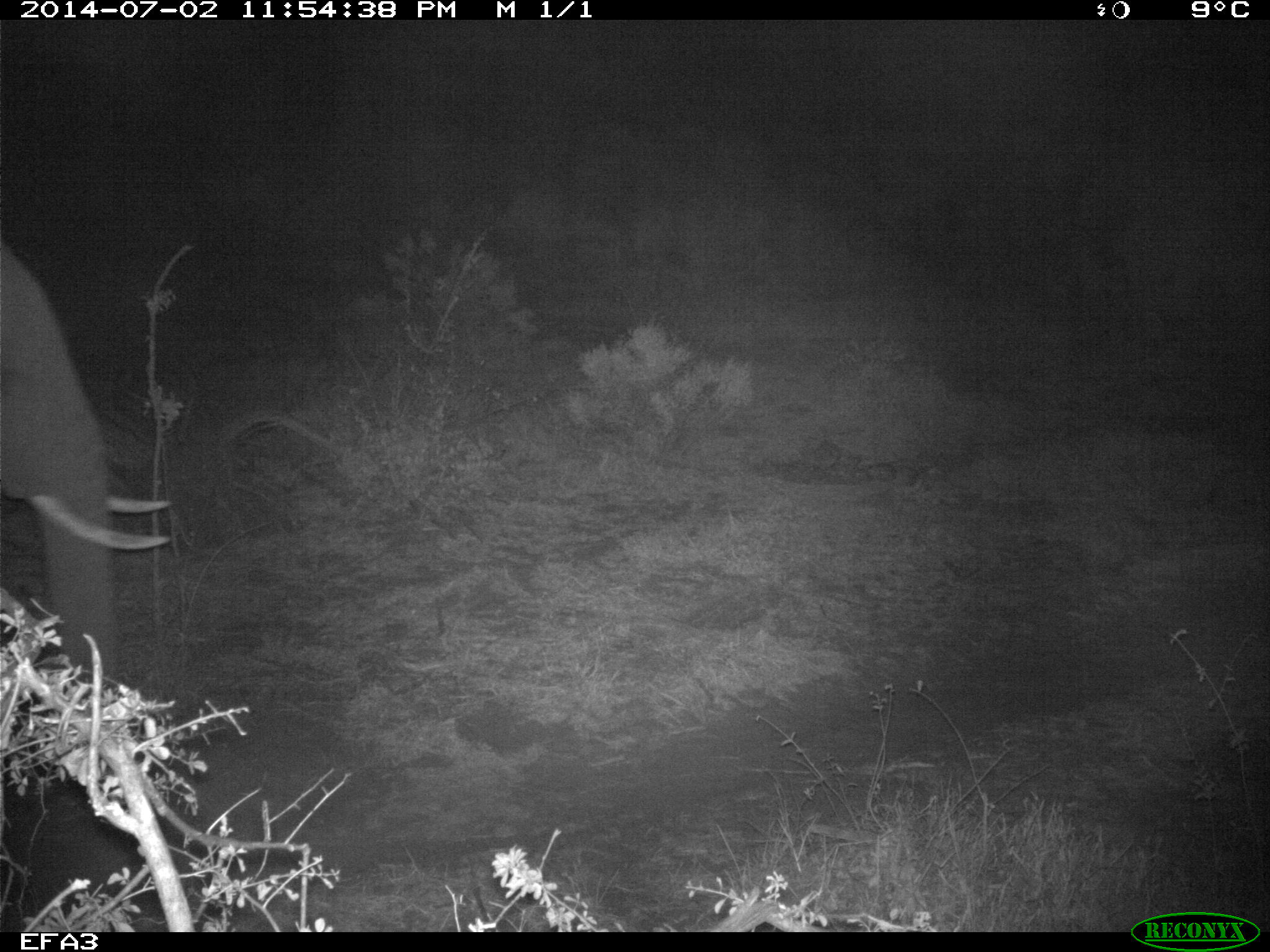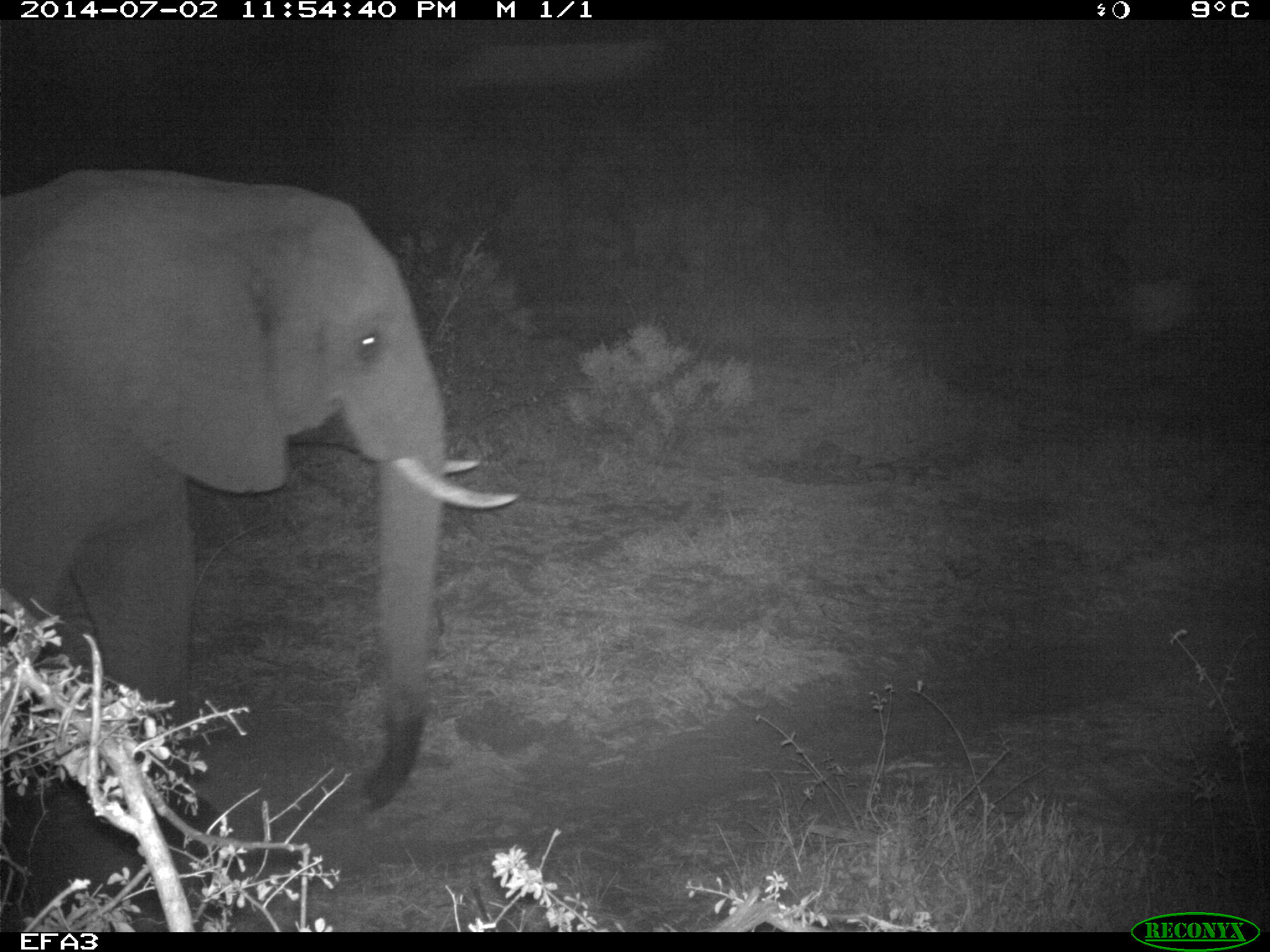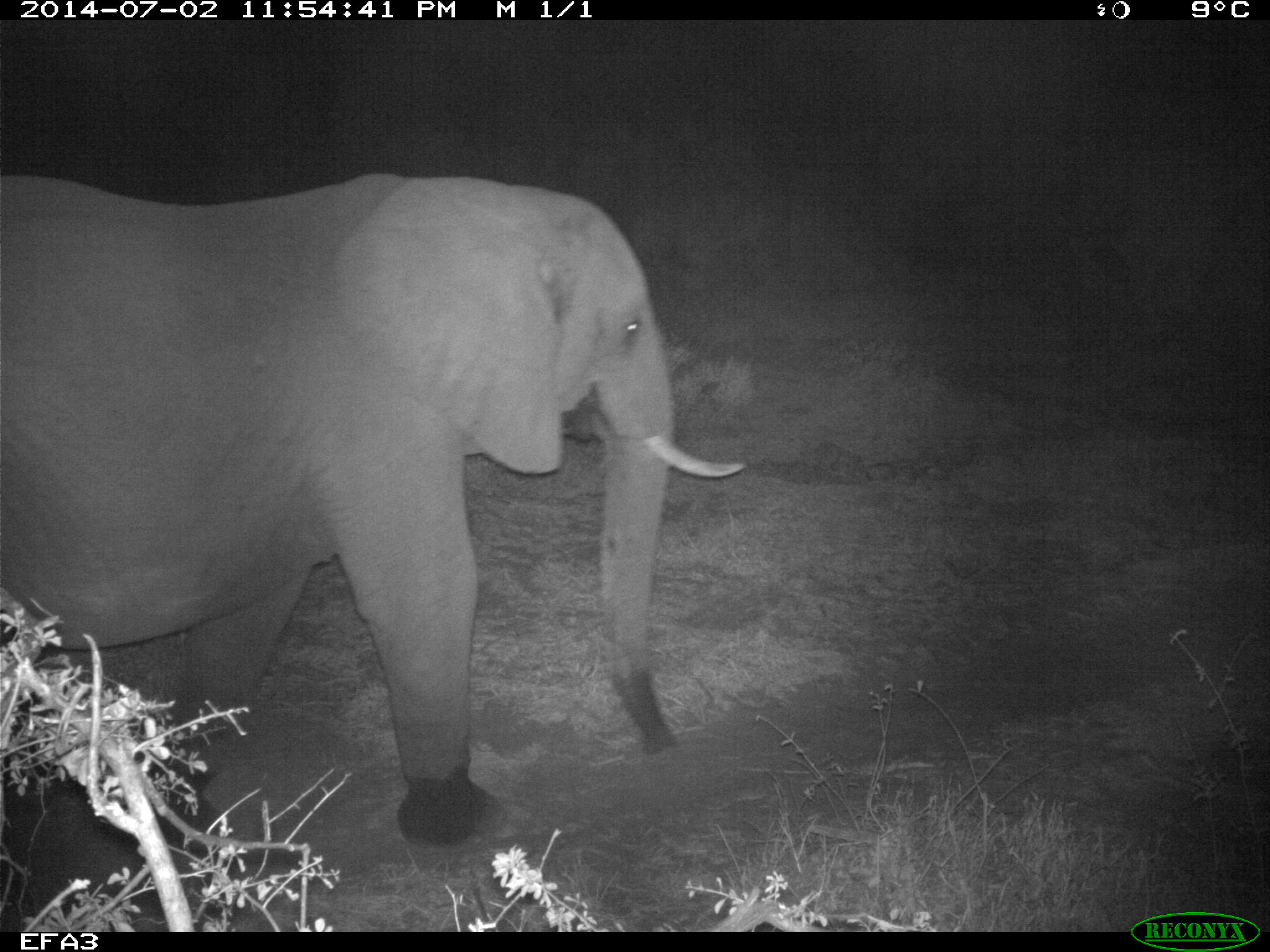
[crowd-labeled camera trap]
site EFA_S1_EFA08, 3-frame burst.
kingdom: Animalia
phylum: Chordata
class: Mammalia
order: Proboscidea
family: Elephantidae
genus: Loxodonta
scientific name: Loxodonta africana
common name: african bush elephant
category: elephant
Elephant (african bush elephant) (Loxodonta africana), count 1. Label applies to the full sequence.